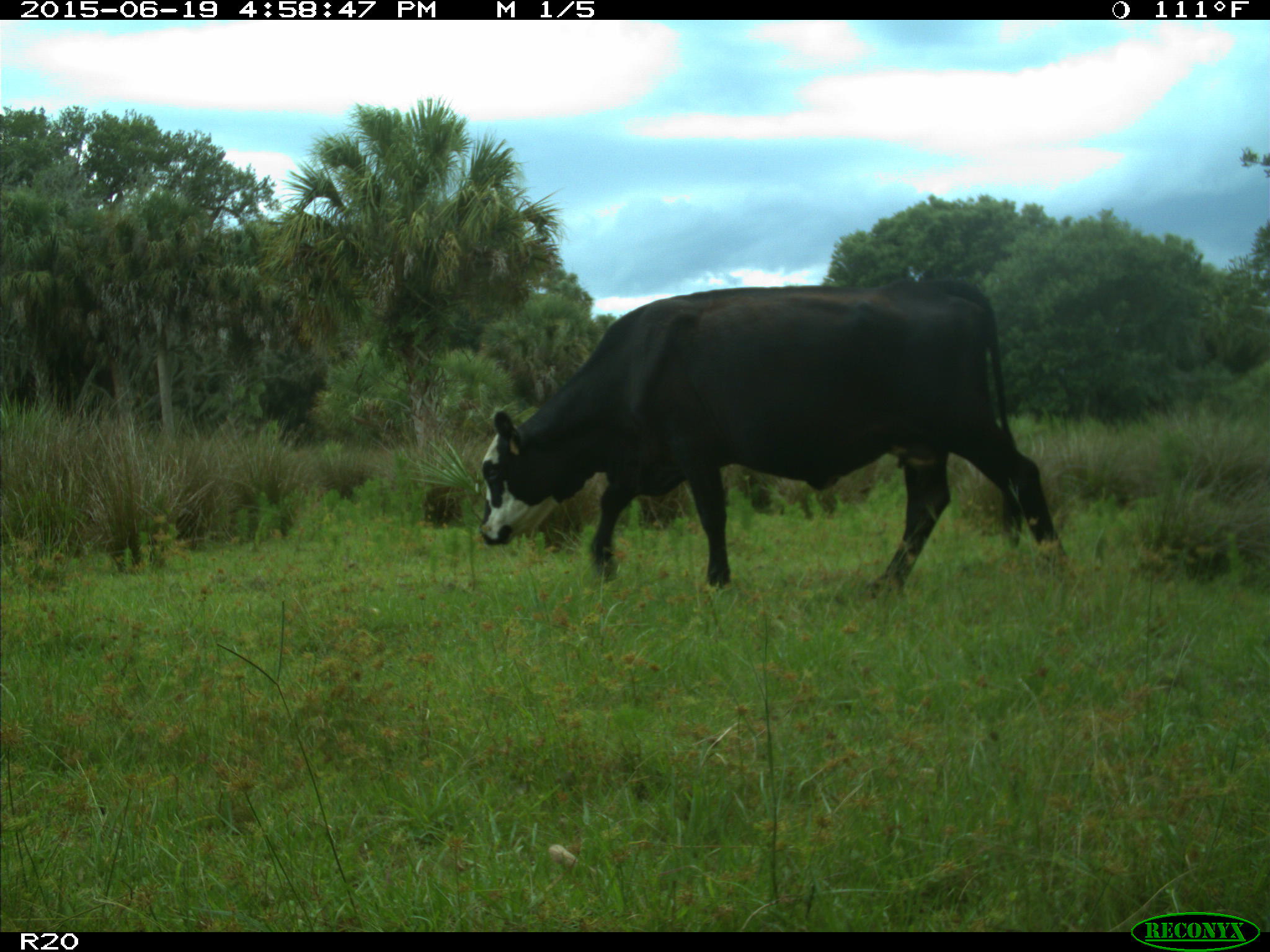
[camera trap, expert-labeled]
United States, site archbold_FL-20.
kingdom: Animalia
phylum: Chordata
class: Mammalia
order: Artiodactyla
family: Bovidae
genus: Bos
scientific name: Bos taurus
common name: domestic cow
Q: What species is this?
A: Bos taurus (domestic cow).